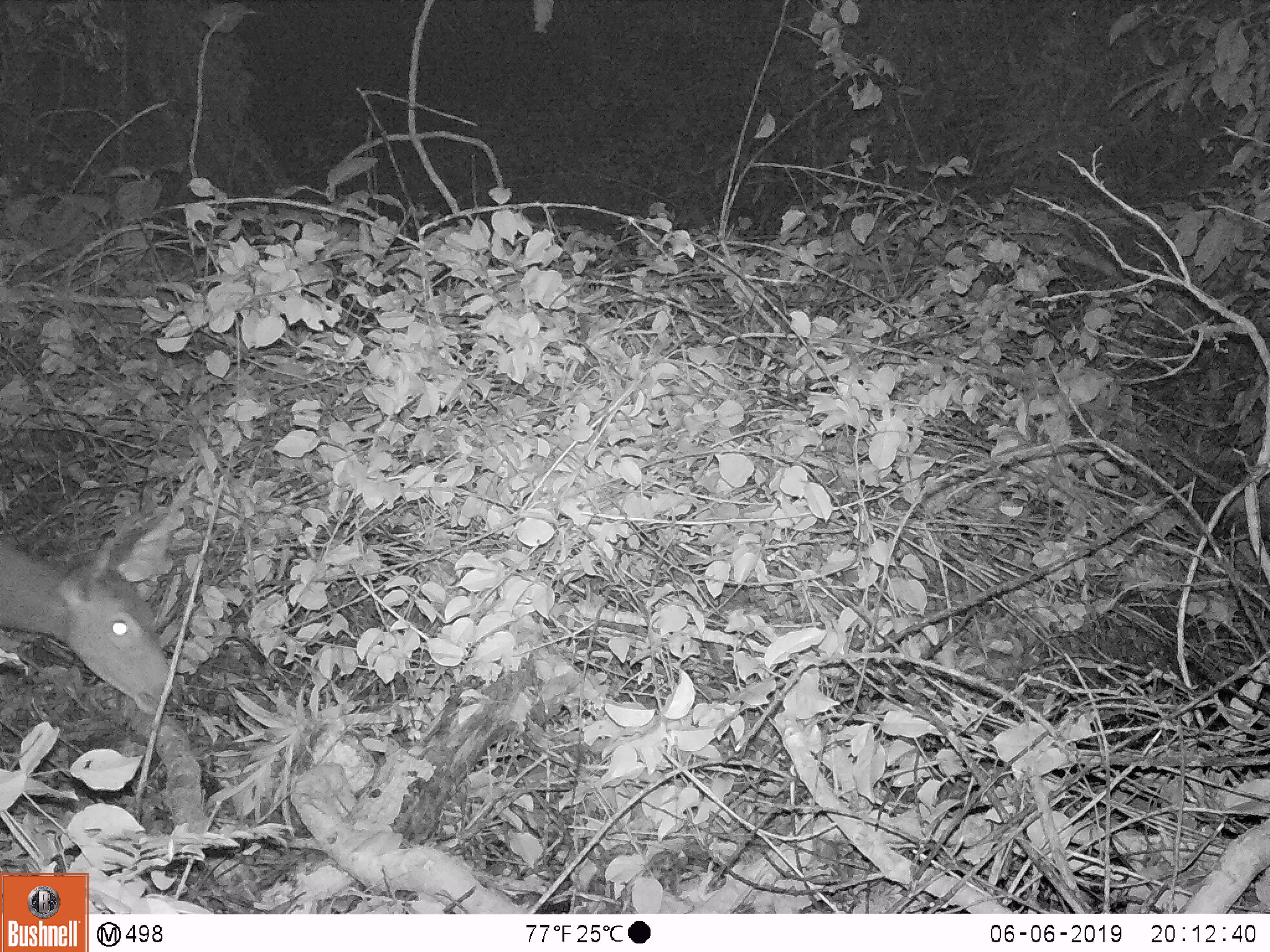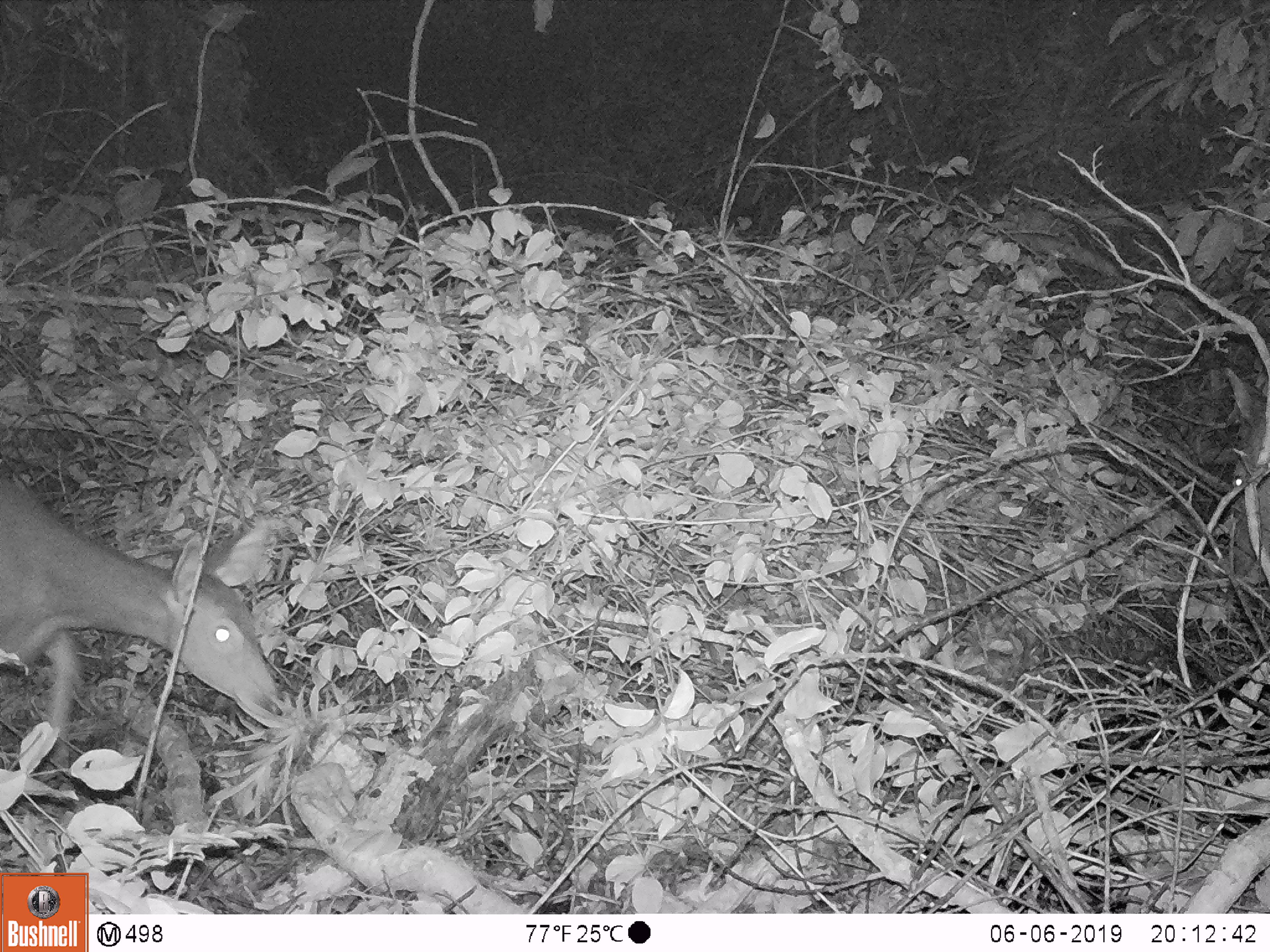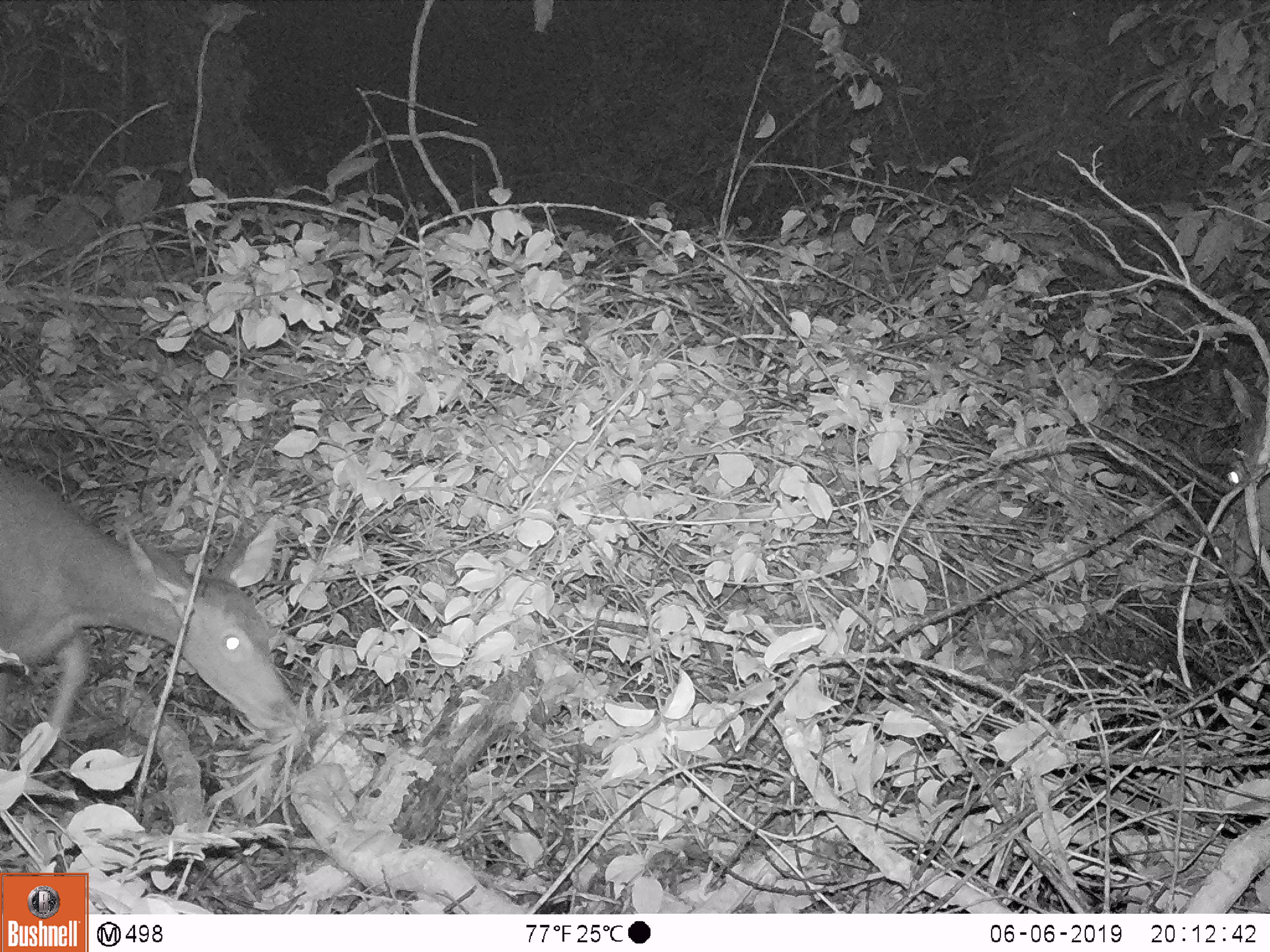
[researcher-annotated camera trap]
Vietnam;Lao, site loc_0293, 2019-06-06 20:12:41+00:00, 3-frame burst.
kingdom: Animalia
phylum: Chordata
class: Mammalia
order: Artiodactyla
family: Cervidae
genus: Rusa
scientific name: Rusa unicolor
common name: sambar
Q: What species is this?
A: Sambar (Rusa unicolor).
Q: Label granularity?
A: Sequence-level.